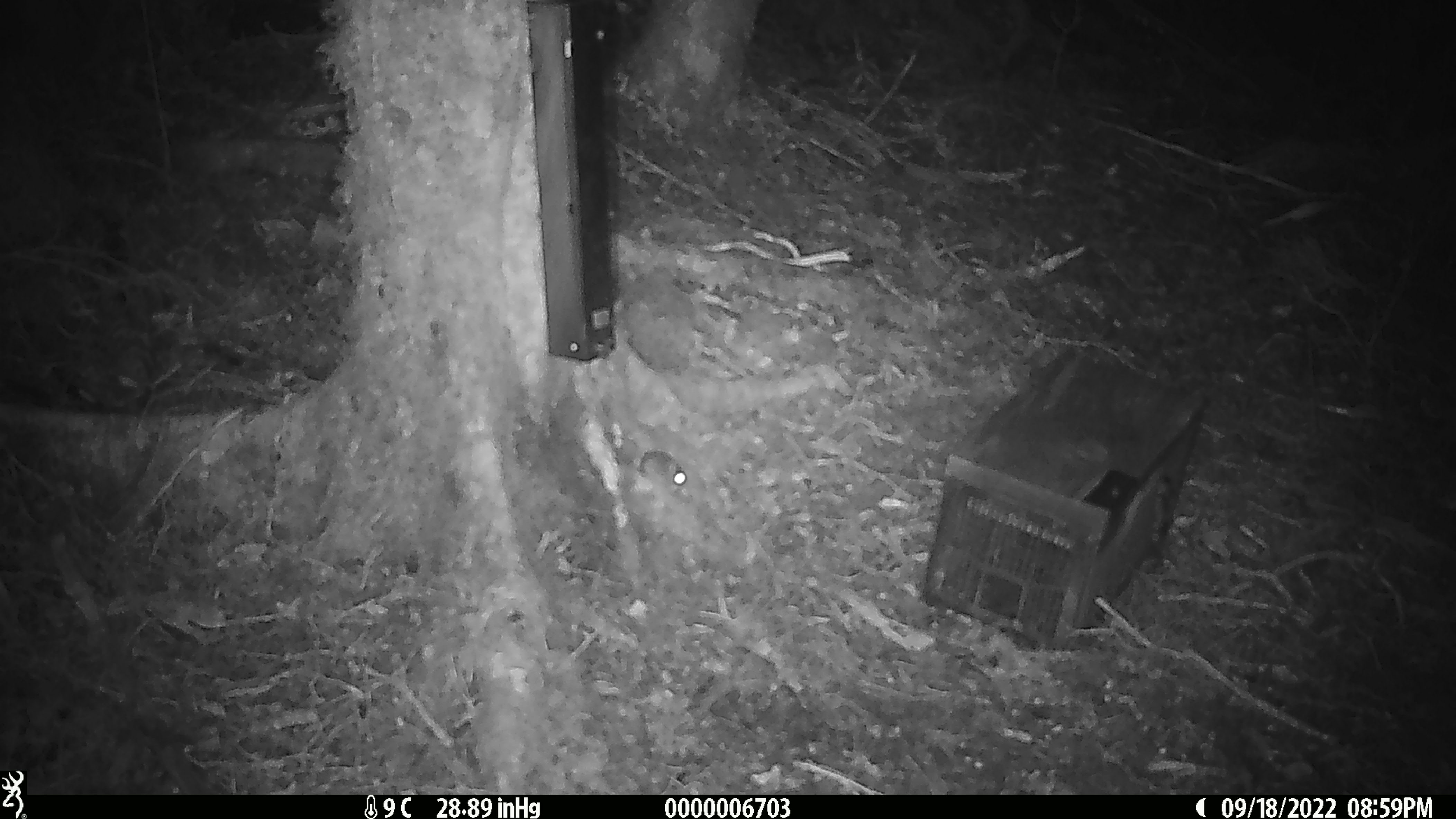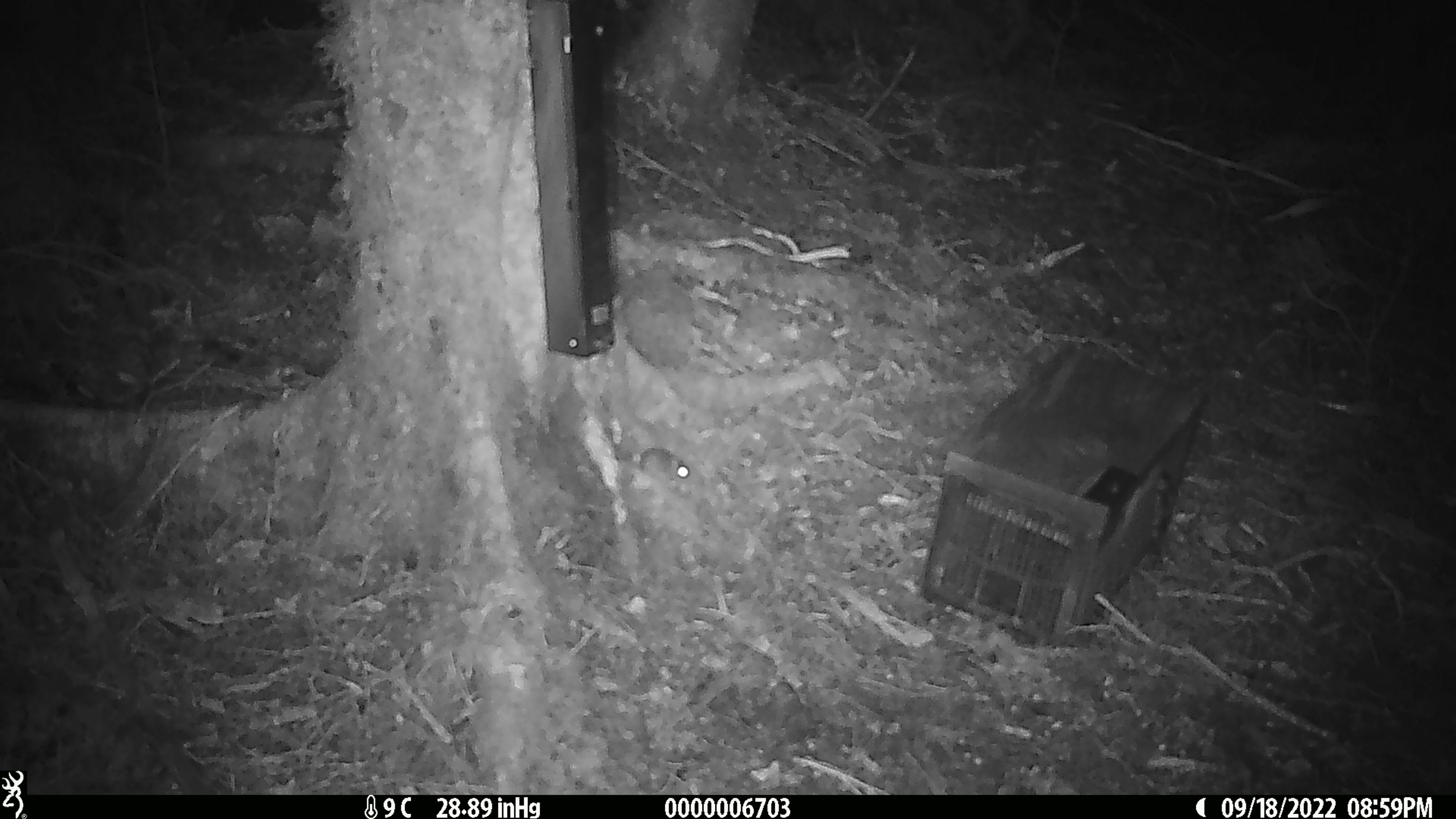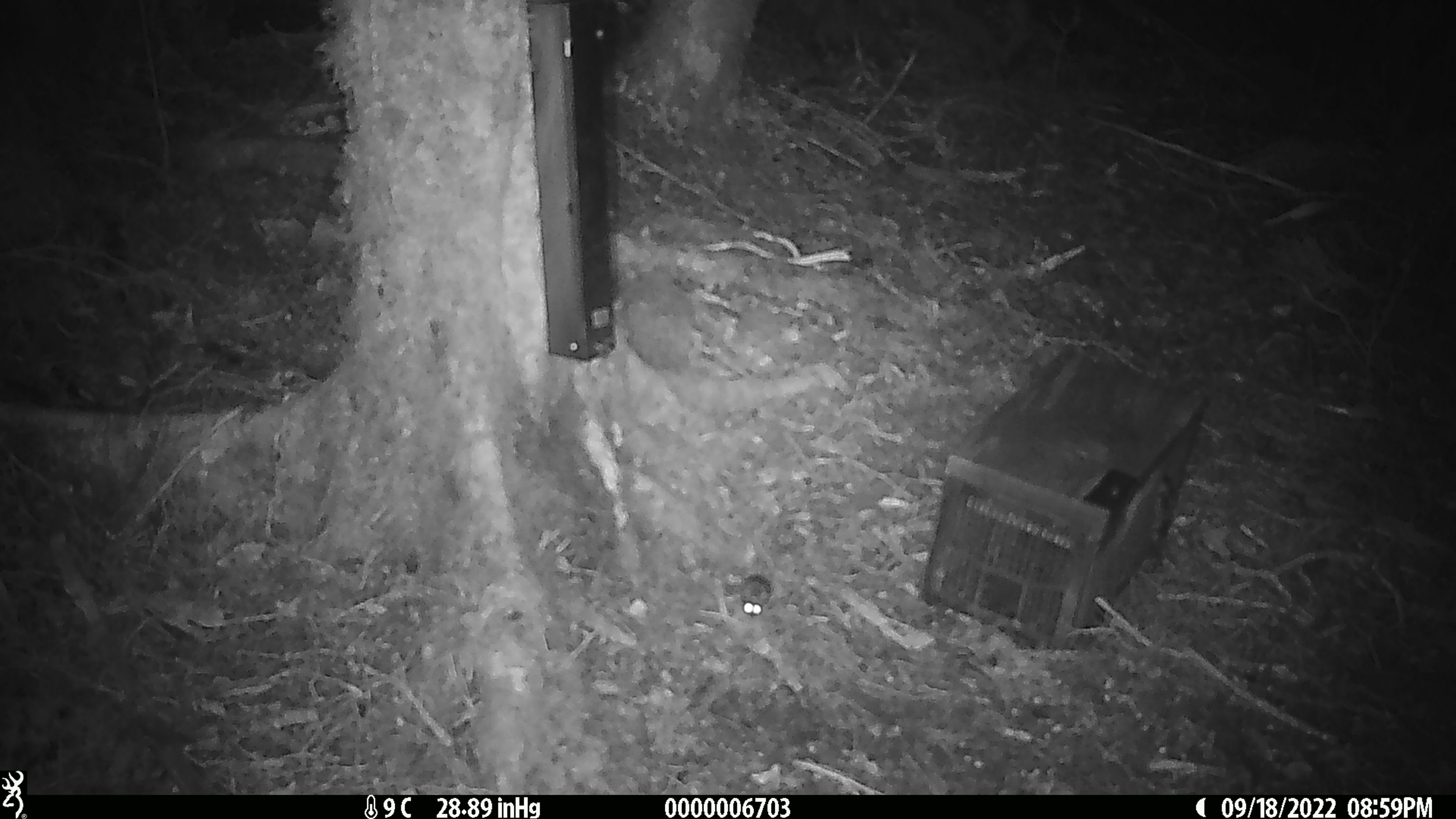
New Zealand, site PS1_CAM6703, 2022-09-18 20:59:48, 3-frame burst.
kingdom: Animalia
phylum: Chordata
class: Mammalia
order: Rodentia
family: Muridae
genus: Mus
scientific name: Mus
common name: mouse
Mouse (Mus).